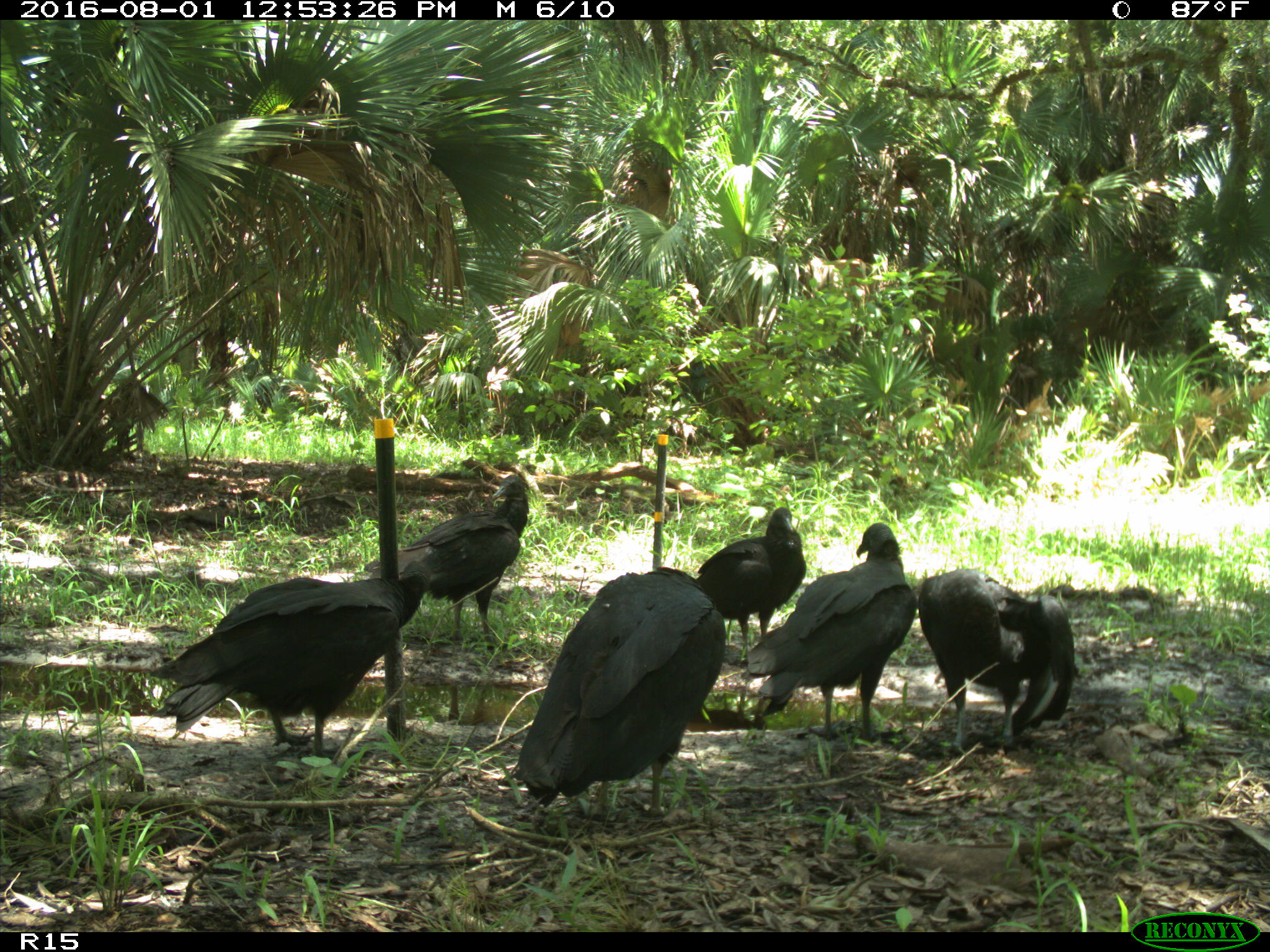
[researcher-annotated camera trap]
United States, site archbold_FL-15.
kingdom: Animalia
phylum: Chordata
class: Aves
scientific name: Aves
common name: birds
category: unidentified bird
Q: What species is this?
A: Unidentified bird (birds) (Aves).